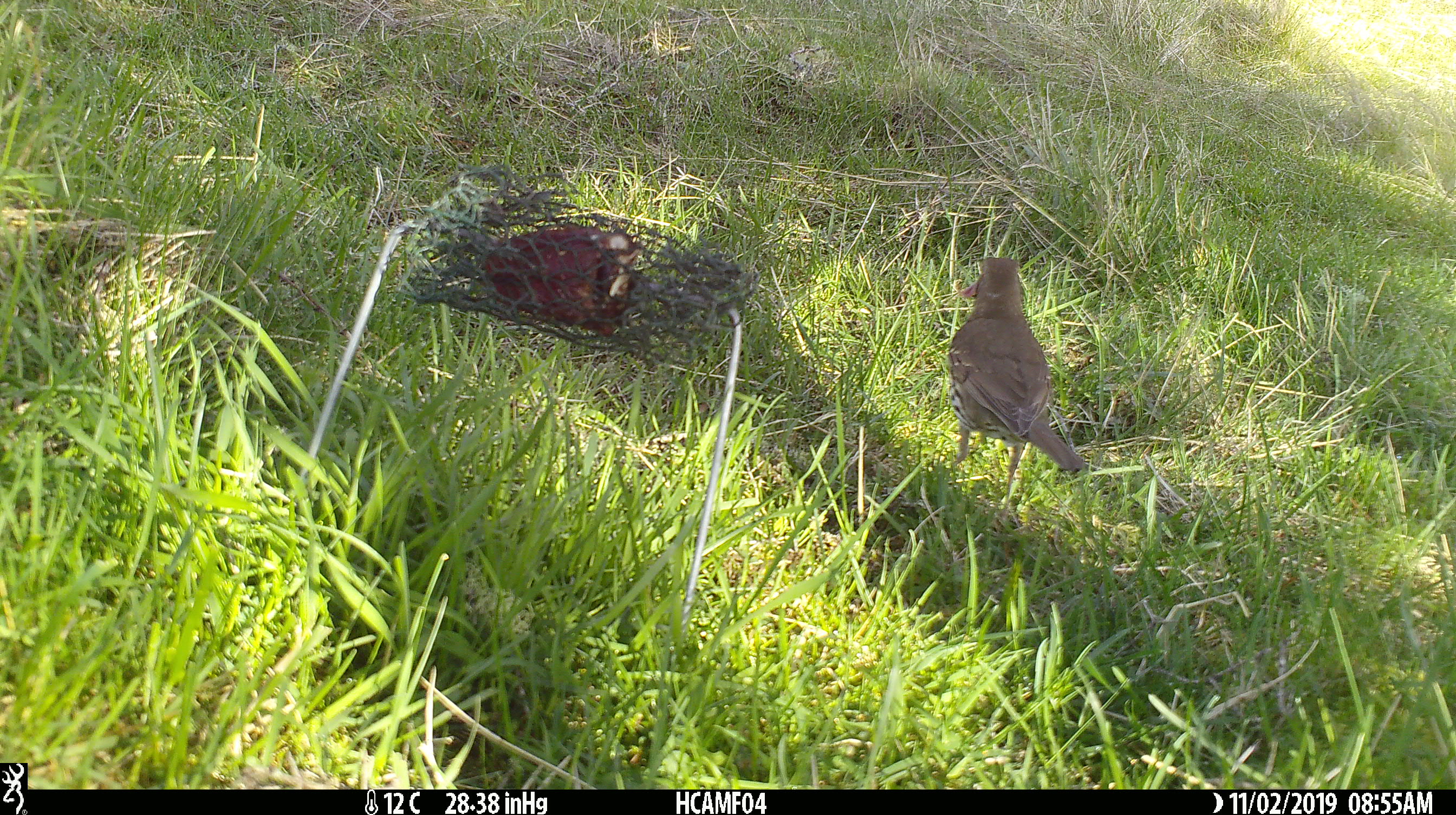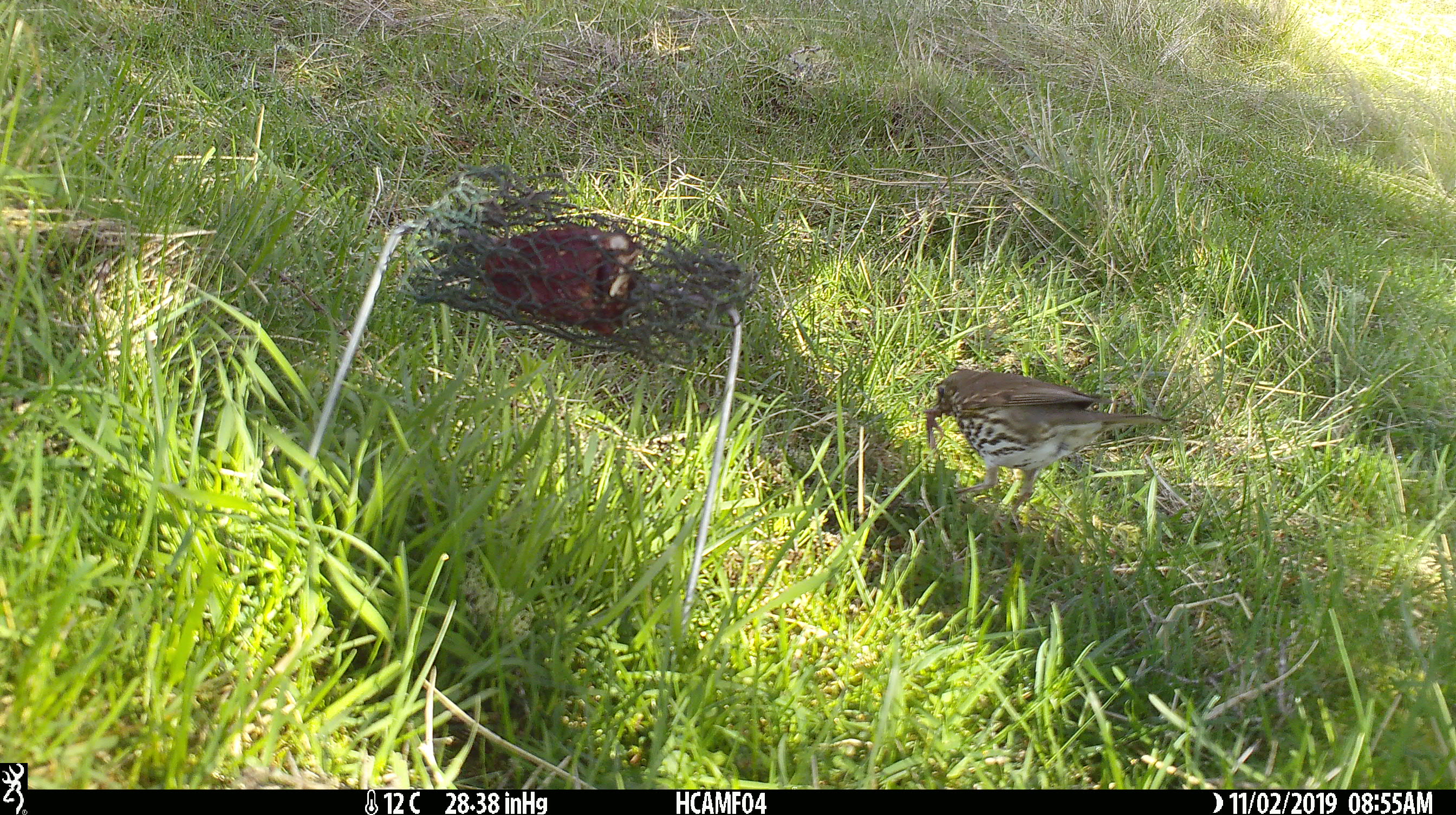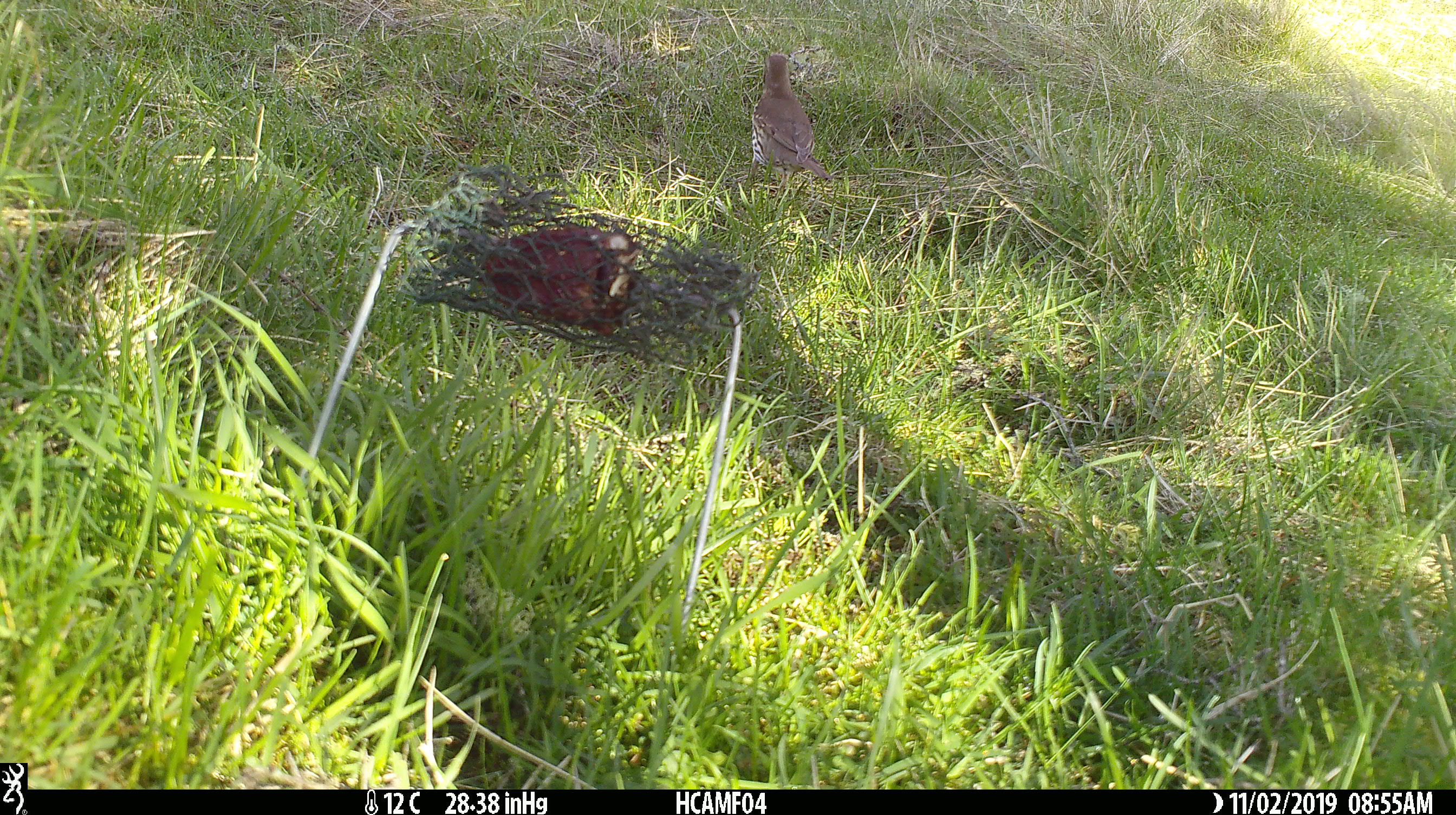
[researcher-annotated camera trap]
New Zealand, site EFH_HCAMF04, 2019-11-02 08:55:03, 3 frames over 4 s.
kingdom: Animalia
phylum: Chordata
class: Aves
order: Passeriformes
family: Turdidae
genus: Turdus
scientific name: Turdus philomelos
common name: song thrush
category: thrush